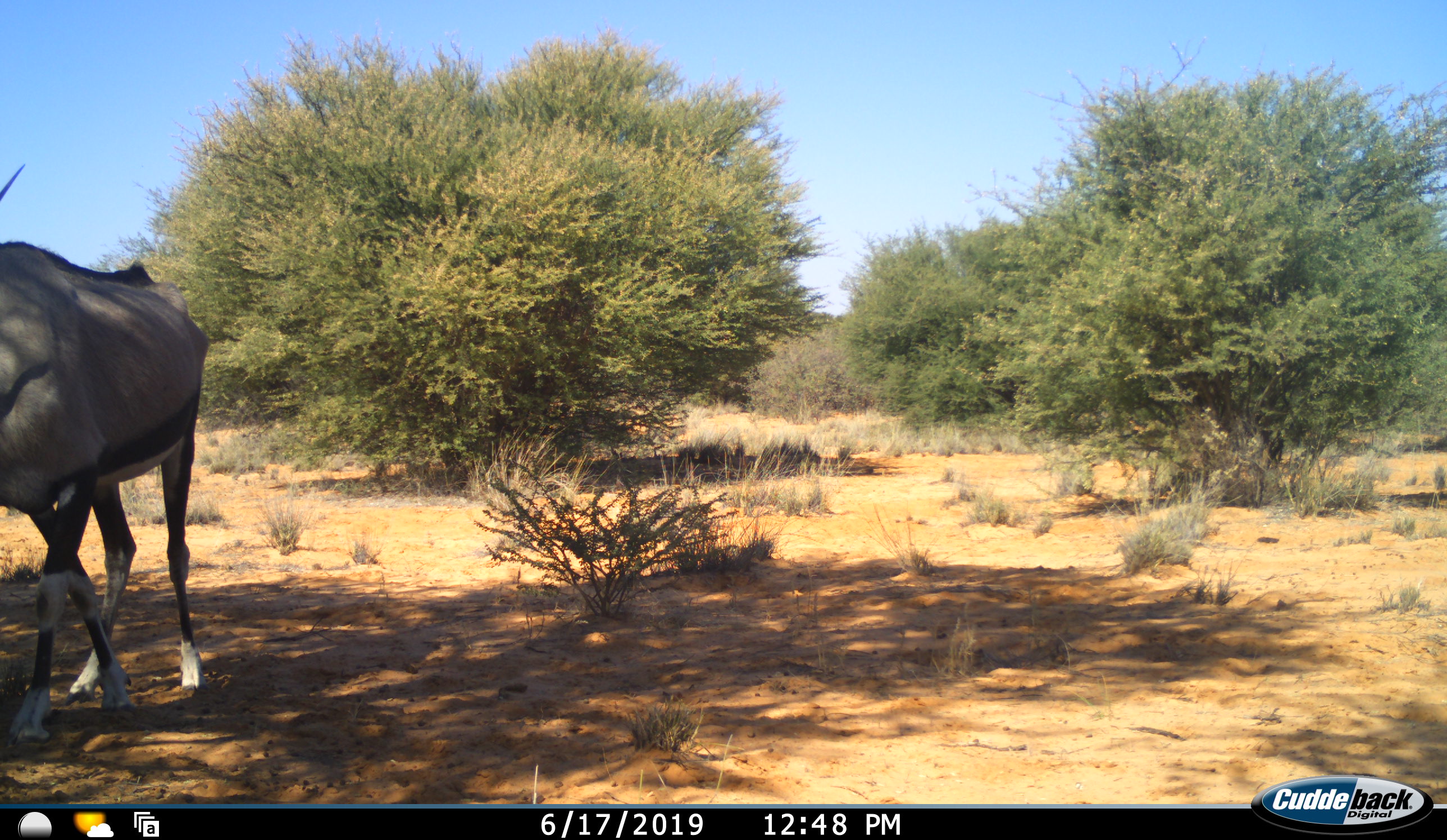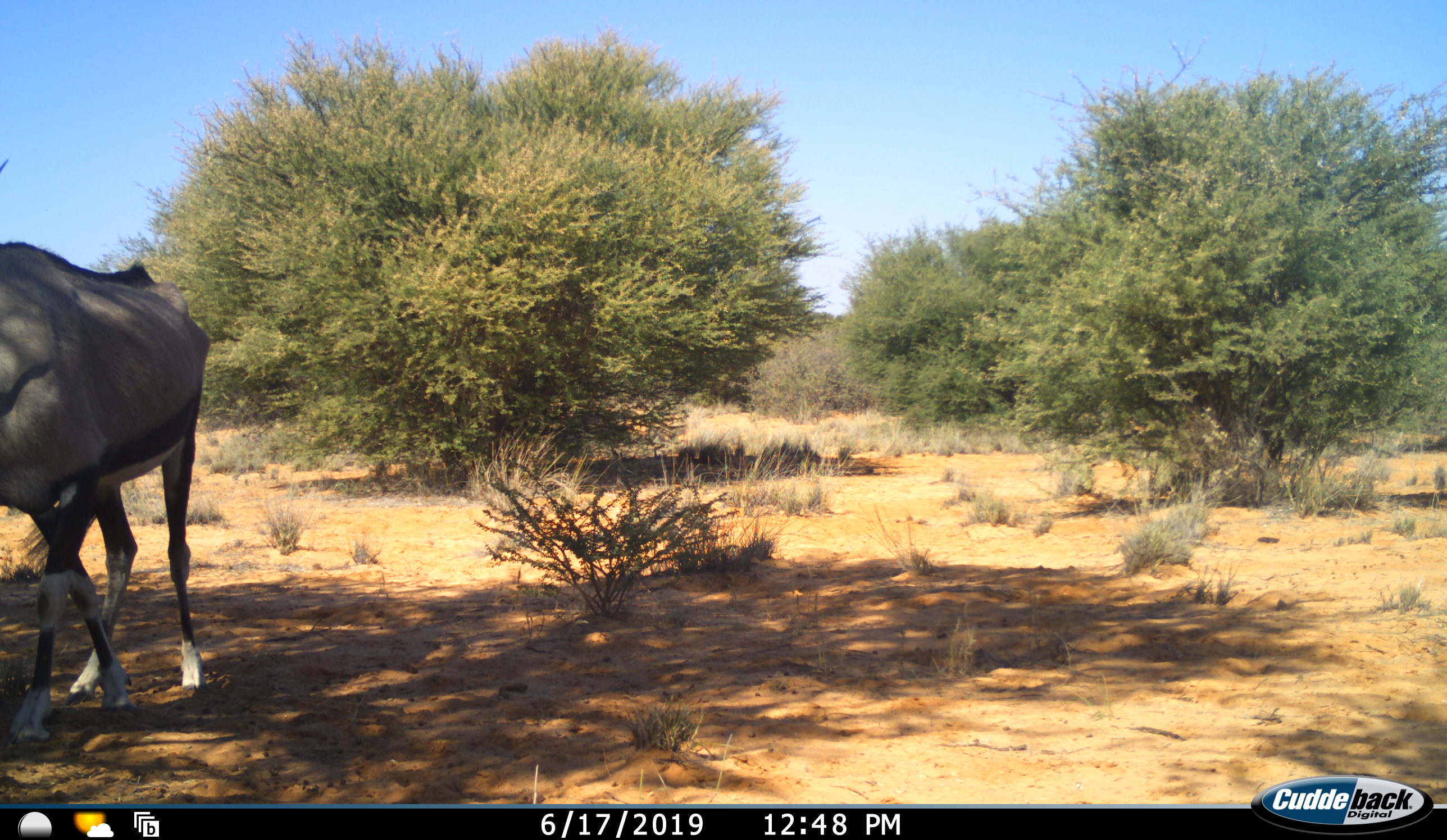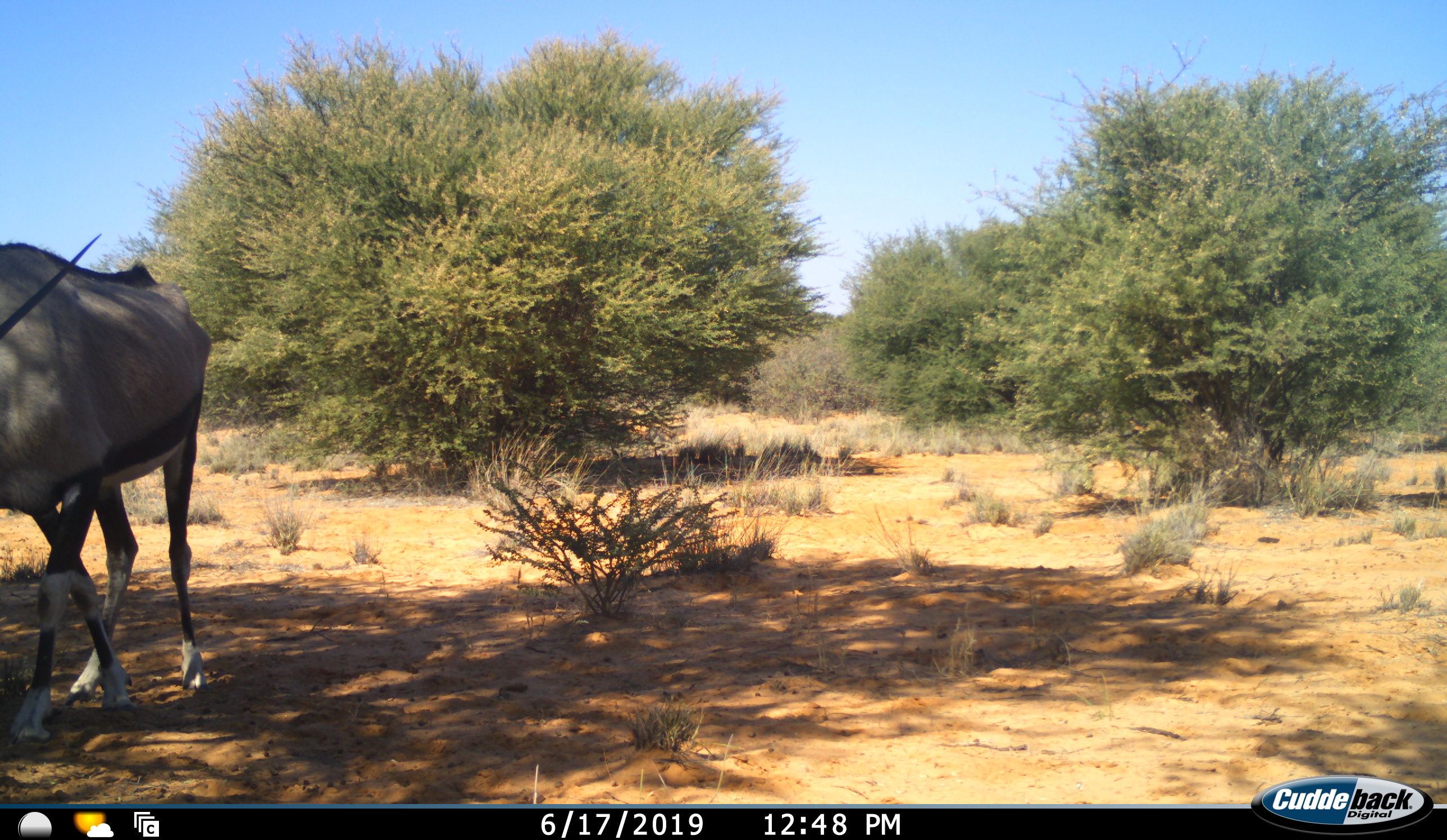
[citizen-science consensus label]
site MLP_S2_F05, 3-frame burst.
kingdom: Animalia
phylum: Chordata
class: Mammalia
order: Artiodactyla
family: Bovidae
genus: Oryx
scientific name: Oryx gazella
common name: gemsbok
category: oryx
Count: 1.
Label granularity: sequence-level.